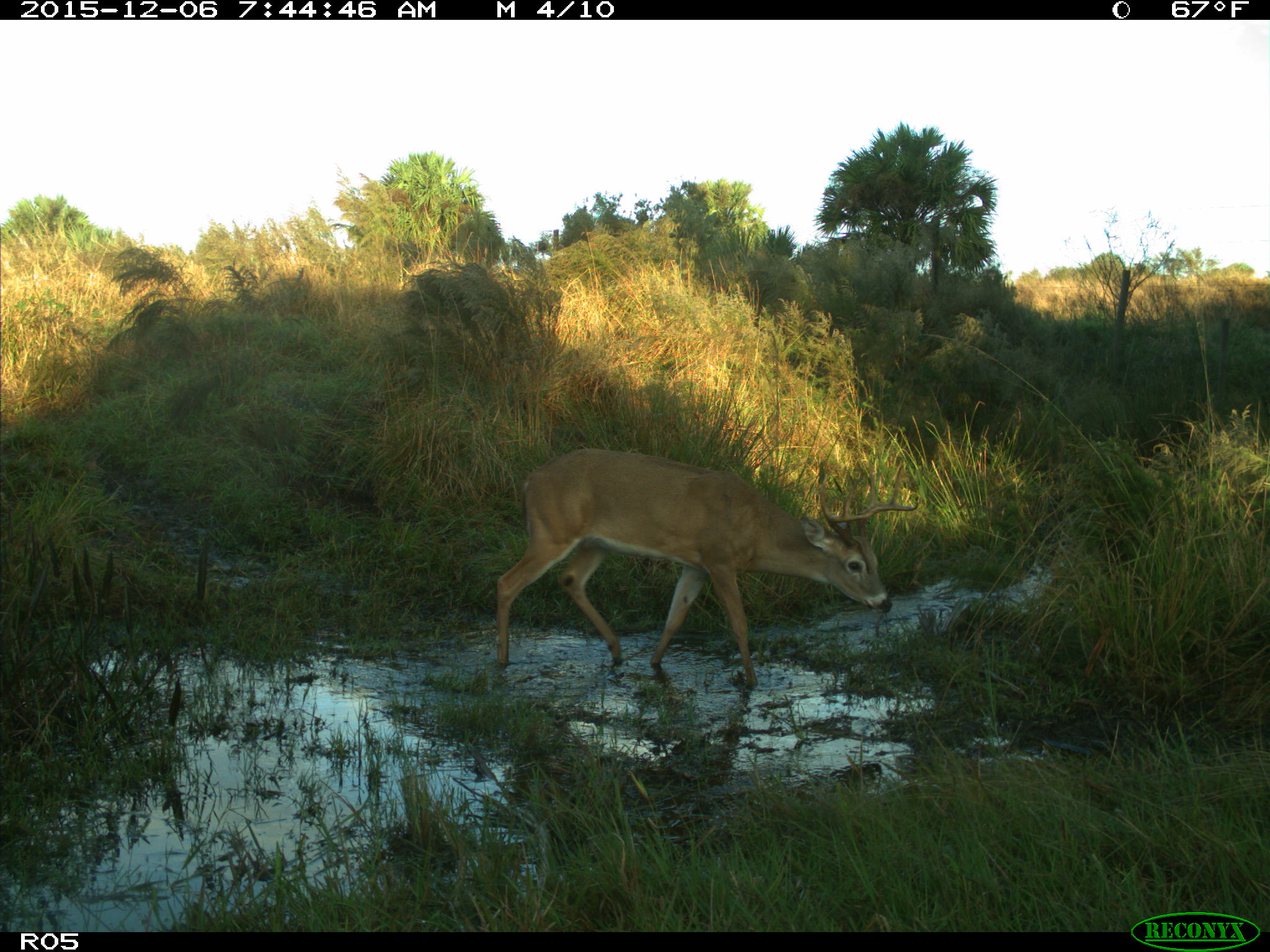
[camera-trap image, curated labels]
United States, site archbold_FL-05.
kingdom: Animalia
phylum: Chordata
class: Mammalia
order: Artiodactyla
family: Cervidae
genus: Odocoileus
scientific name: Odocoileus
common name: deer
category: unidentified deer